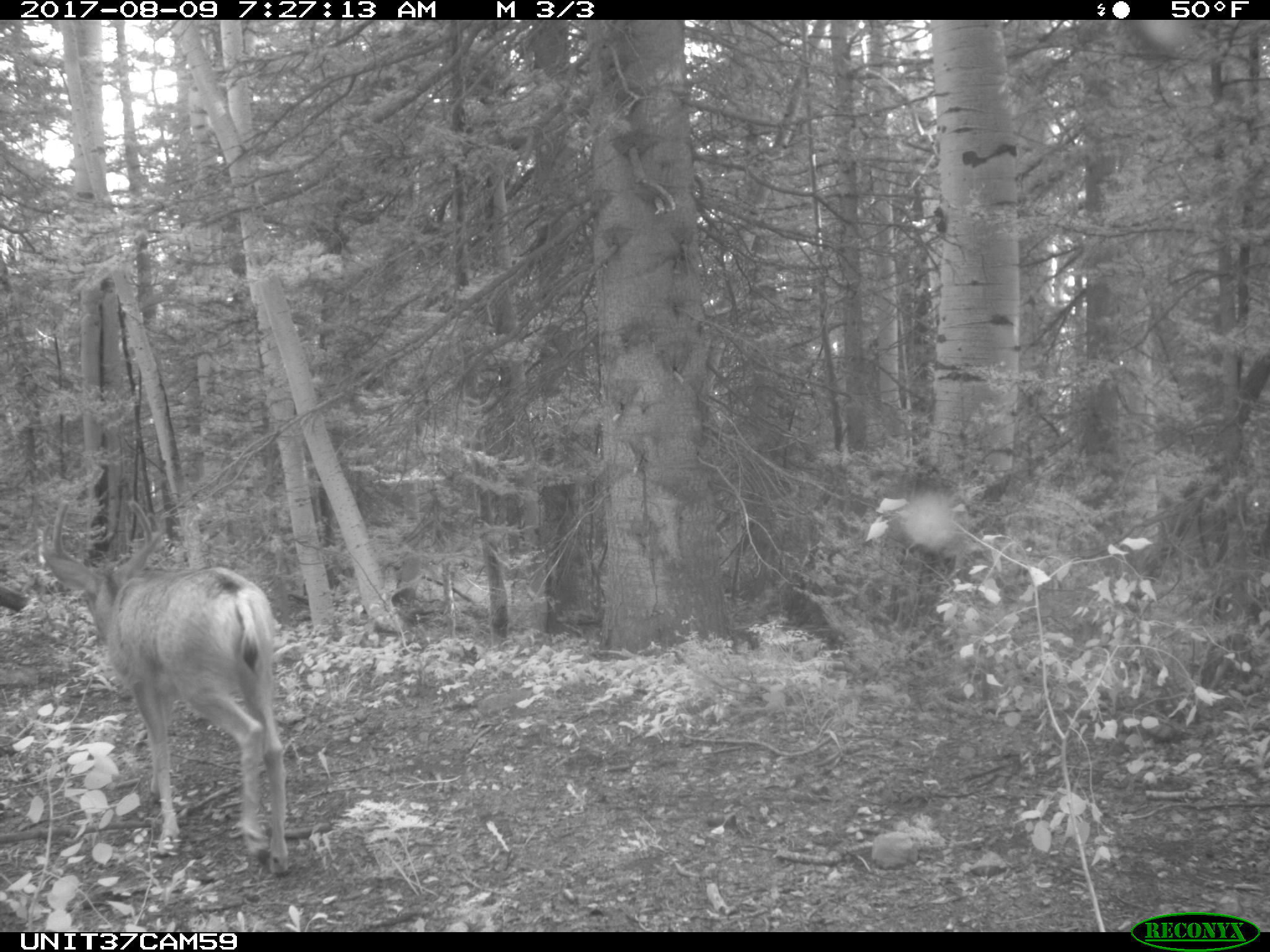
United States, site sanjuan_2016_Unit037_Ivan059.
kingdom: Animalia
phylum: Chordata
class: Mammalia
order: Artiodactyla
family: Cervidae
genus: Odocoileus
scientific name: Odocoileus hemionus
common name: mule deer